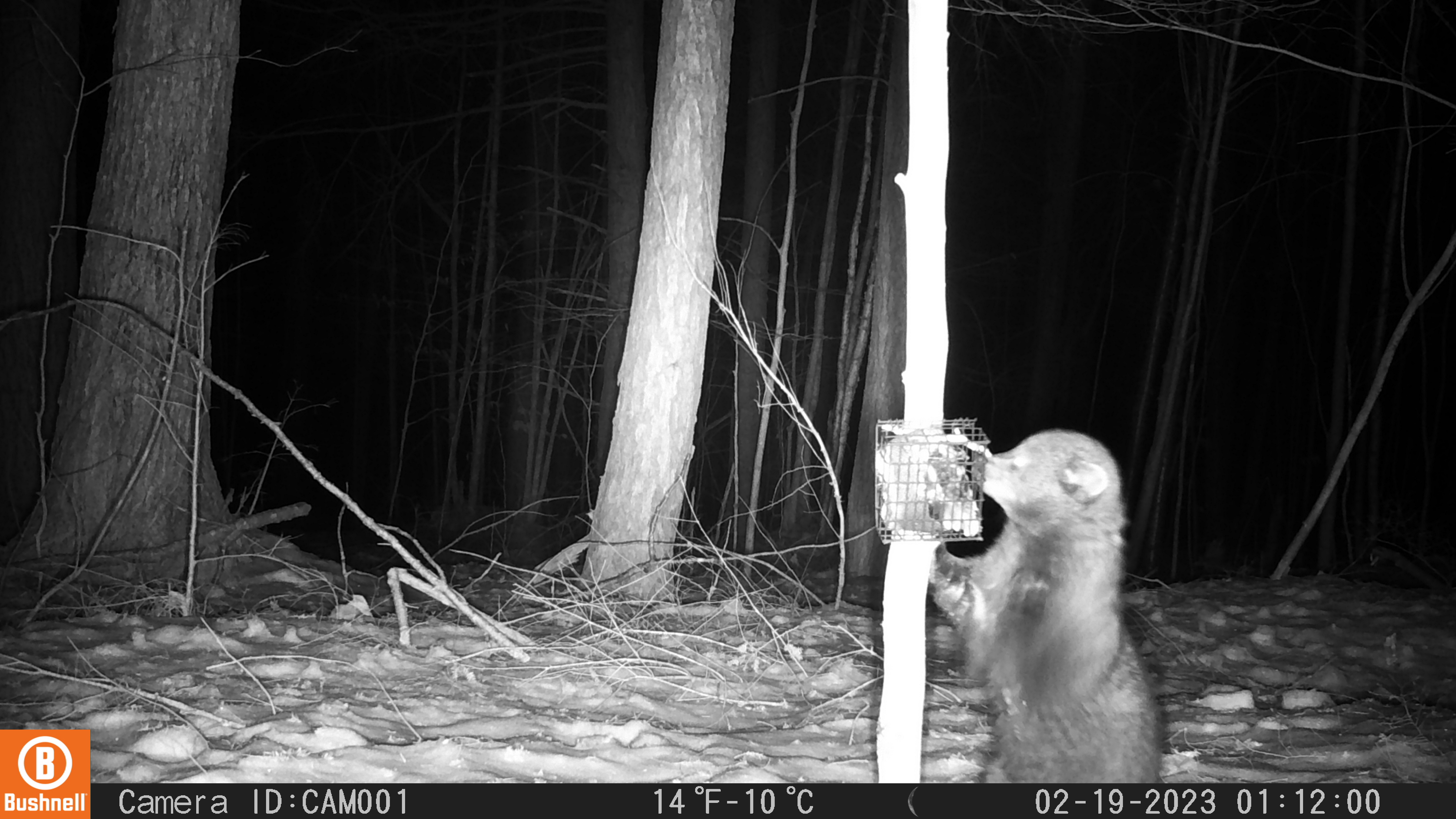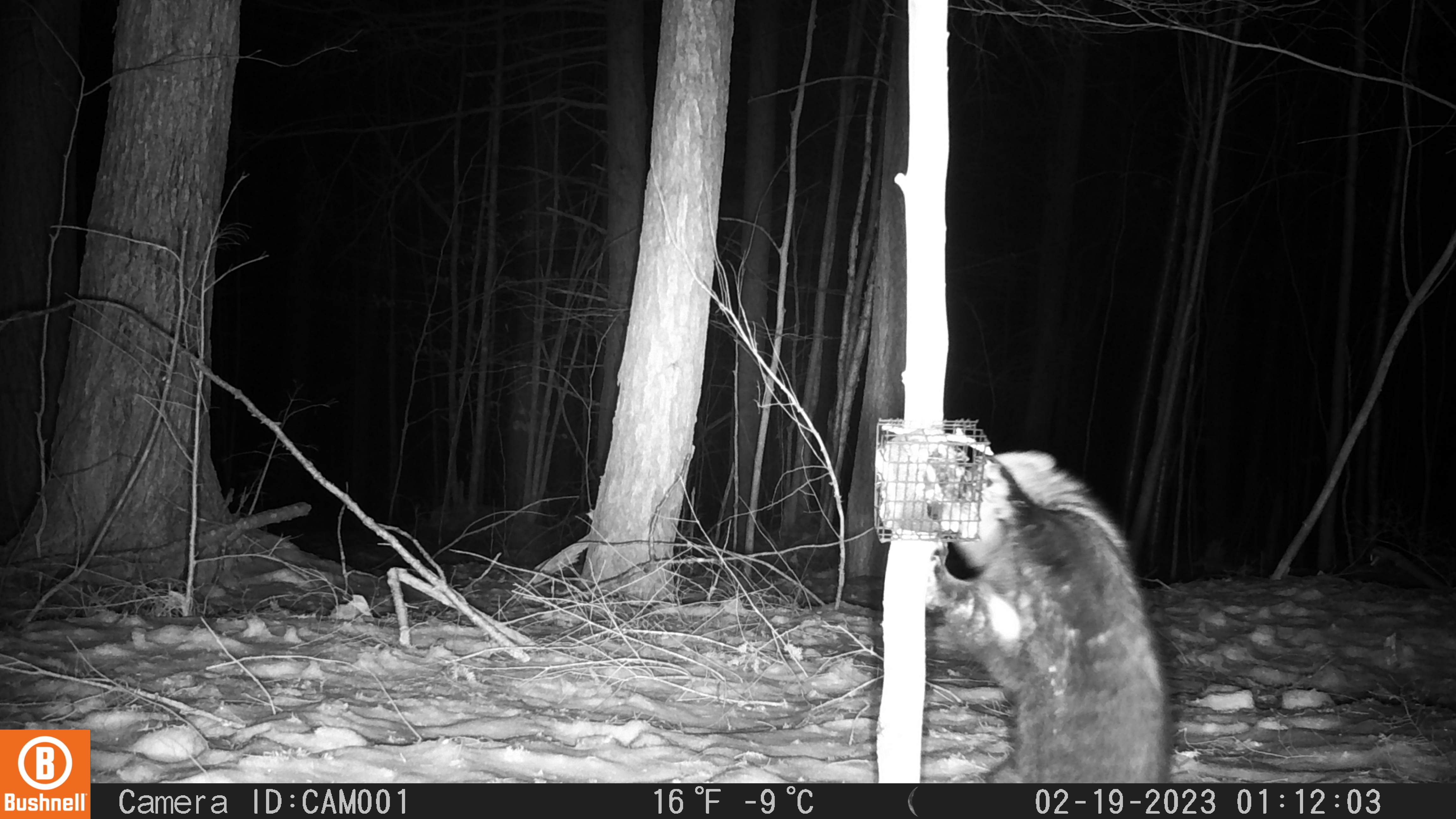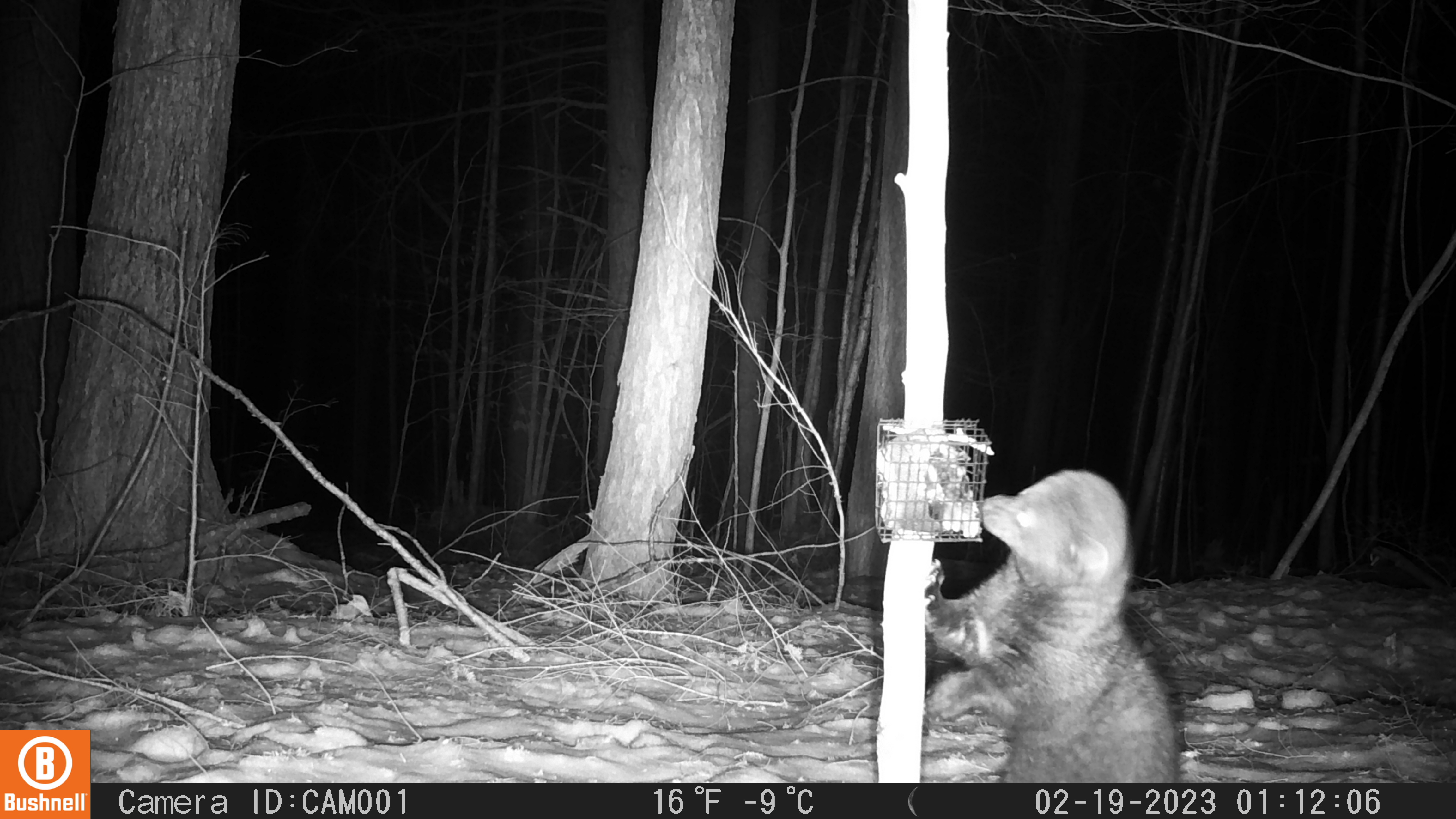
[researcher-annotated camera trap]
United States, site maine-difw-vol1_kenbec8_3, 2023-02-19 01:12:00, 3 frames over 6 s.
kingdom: Animalia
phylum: Chordata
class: Mammalia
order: Carnivora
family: Mustelidae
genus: Pekania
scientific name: Pekania pennanti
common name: fisher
Fisher (Pekania pennanti).